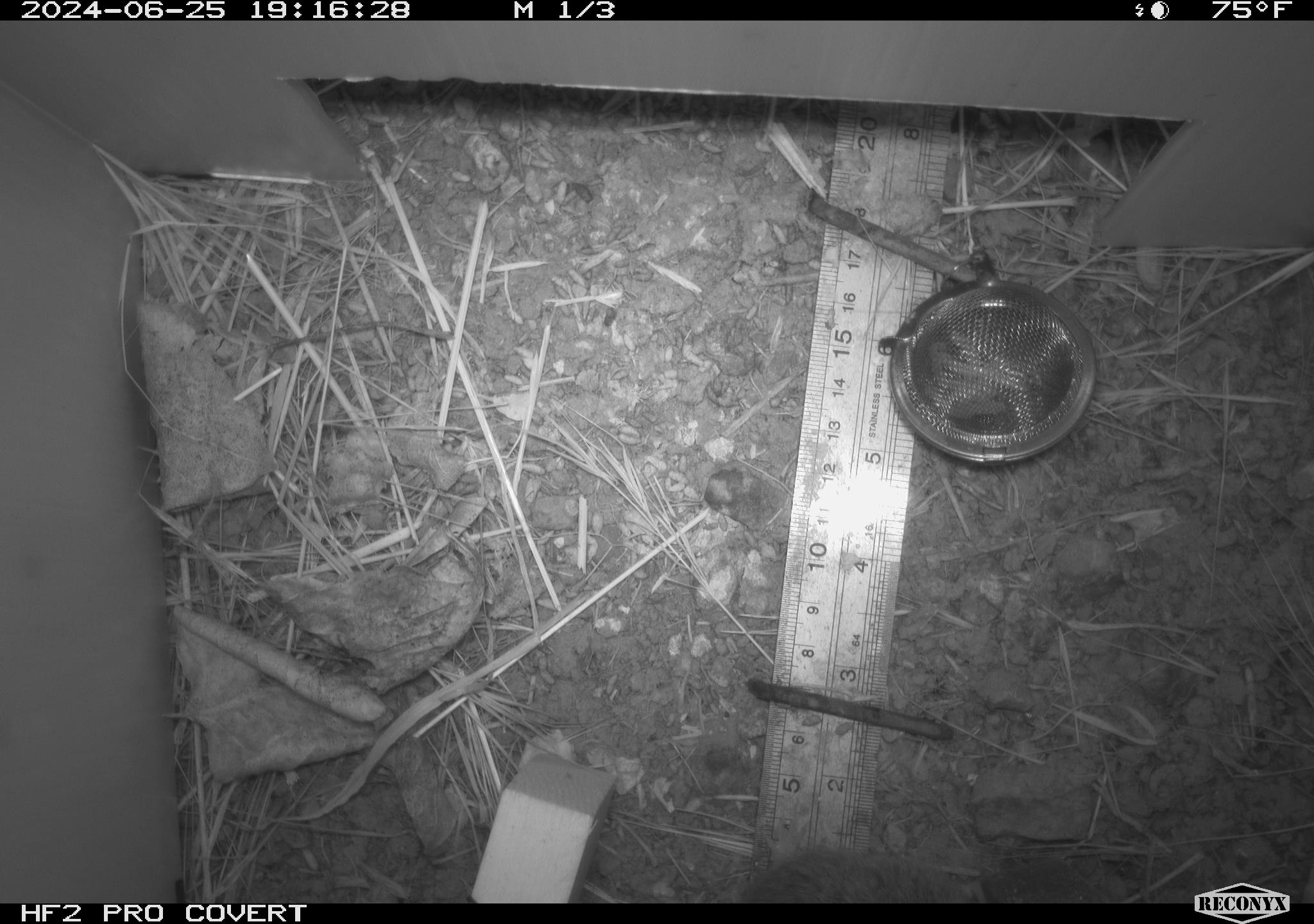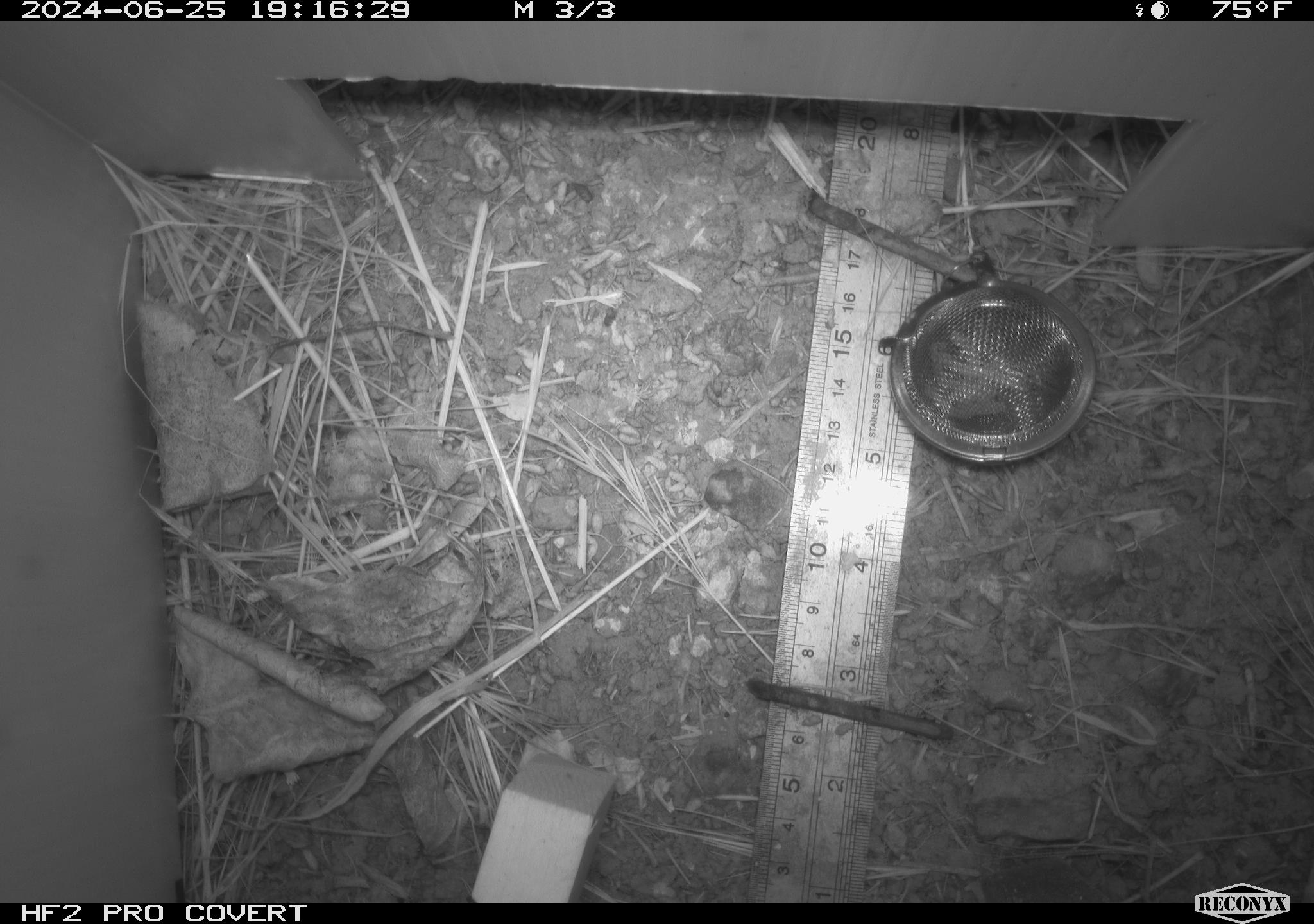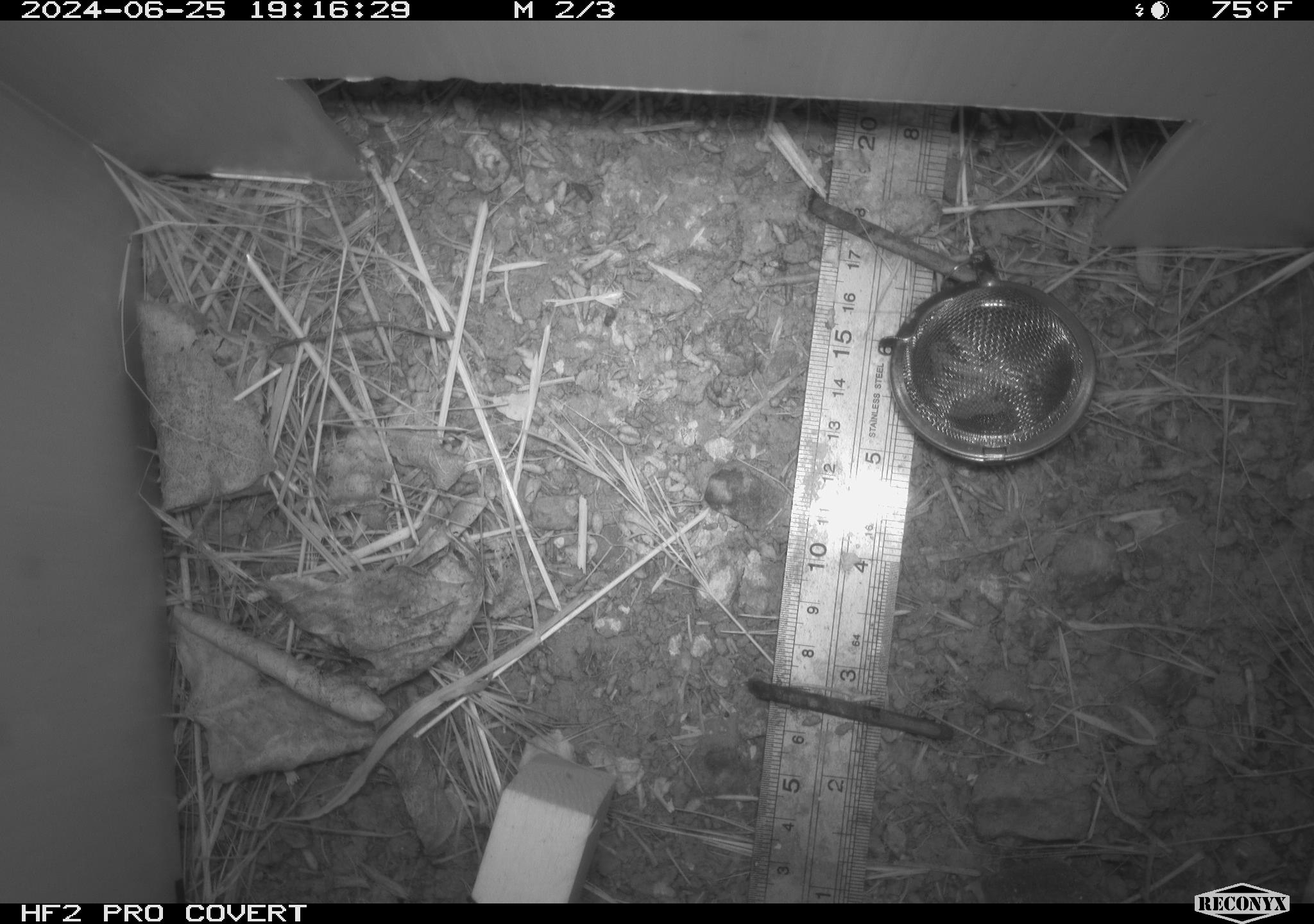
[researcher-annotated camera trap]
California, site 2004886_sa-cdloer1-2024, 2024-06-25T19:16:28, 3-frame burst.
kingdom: Animalia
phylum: Chordata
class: Mammalia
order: Rodentia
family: Cricetidae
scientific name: Arvicolinae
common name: voles, lemmings, and muskrats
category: arvicolinae subfamily